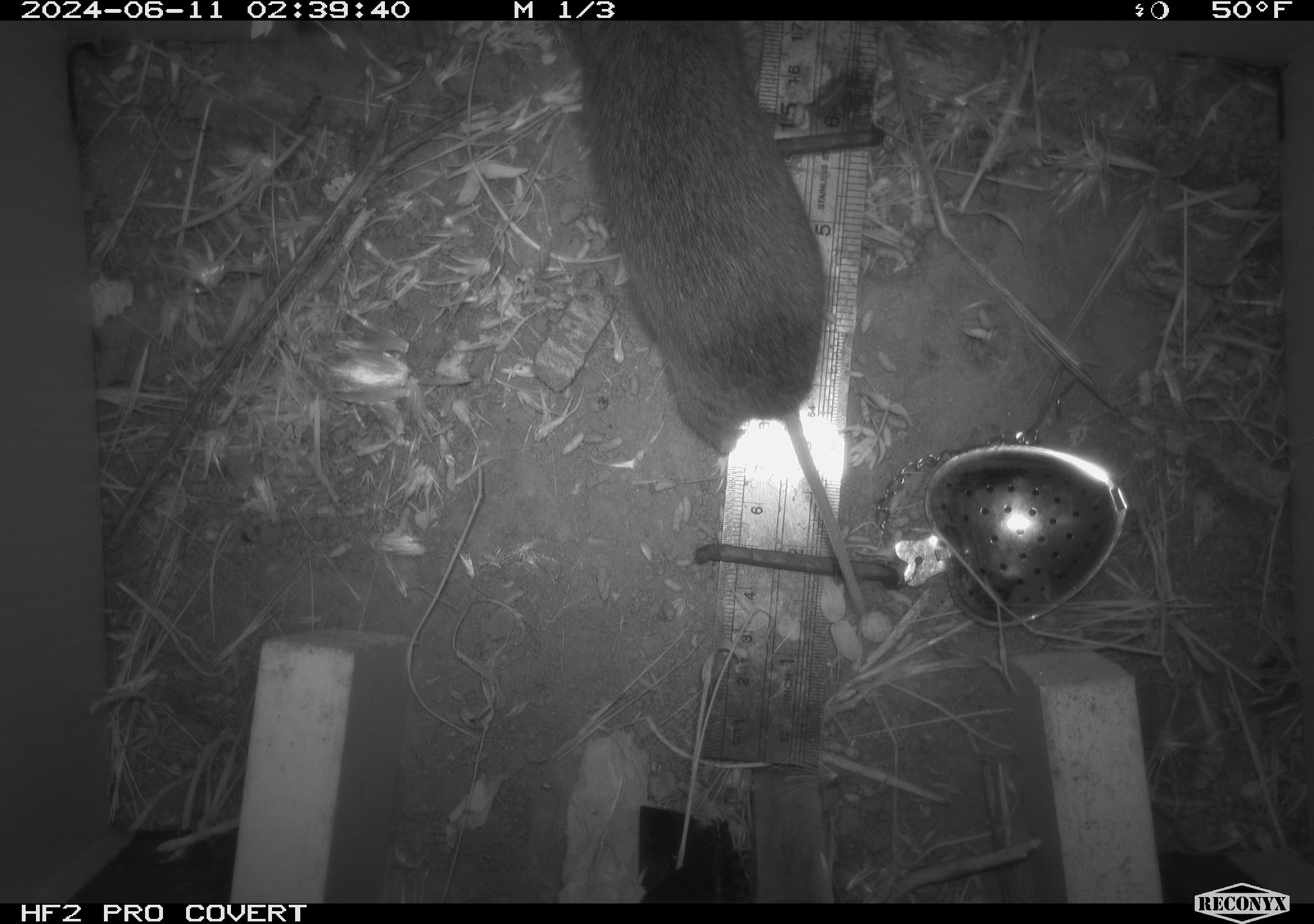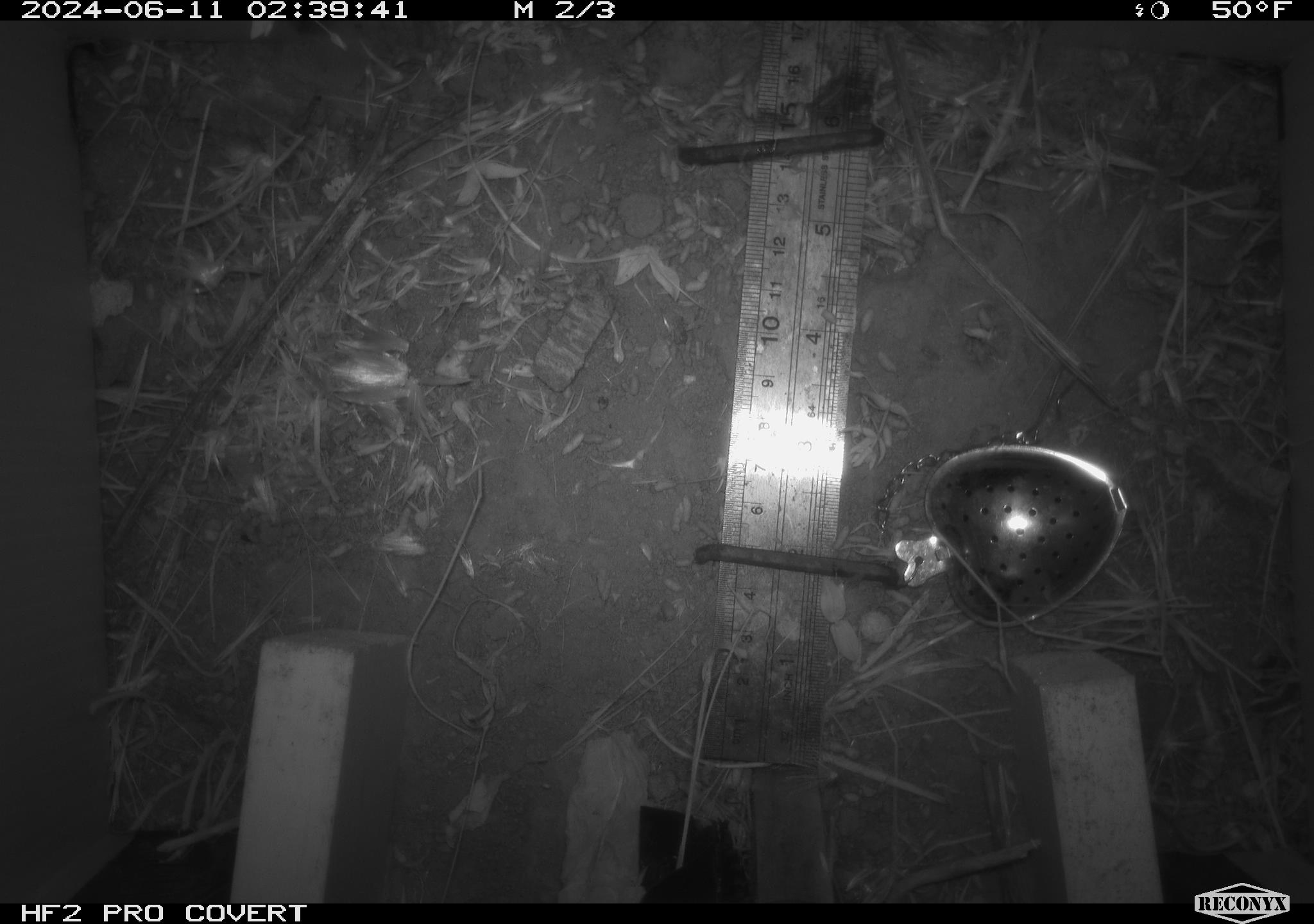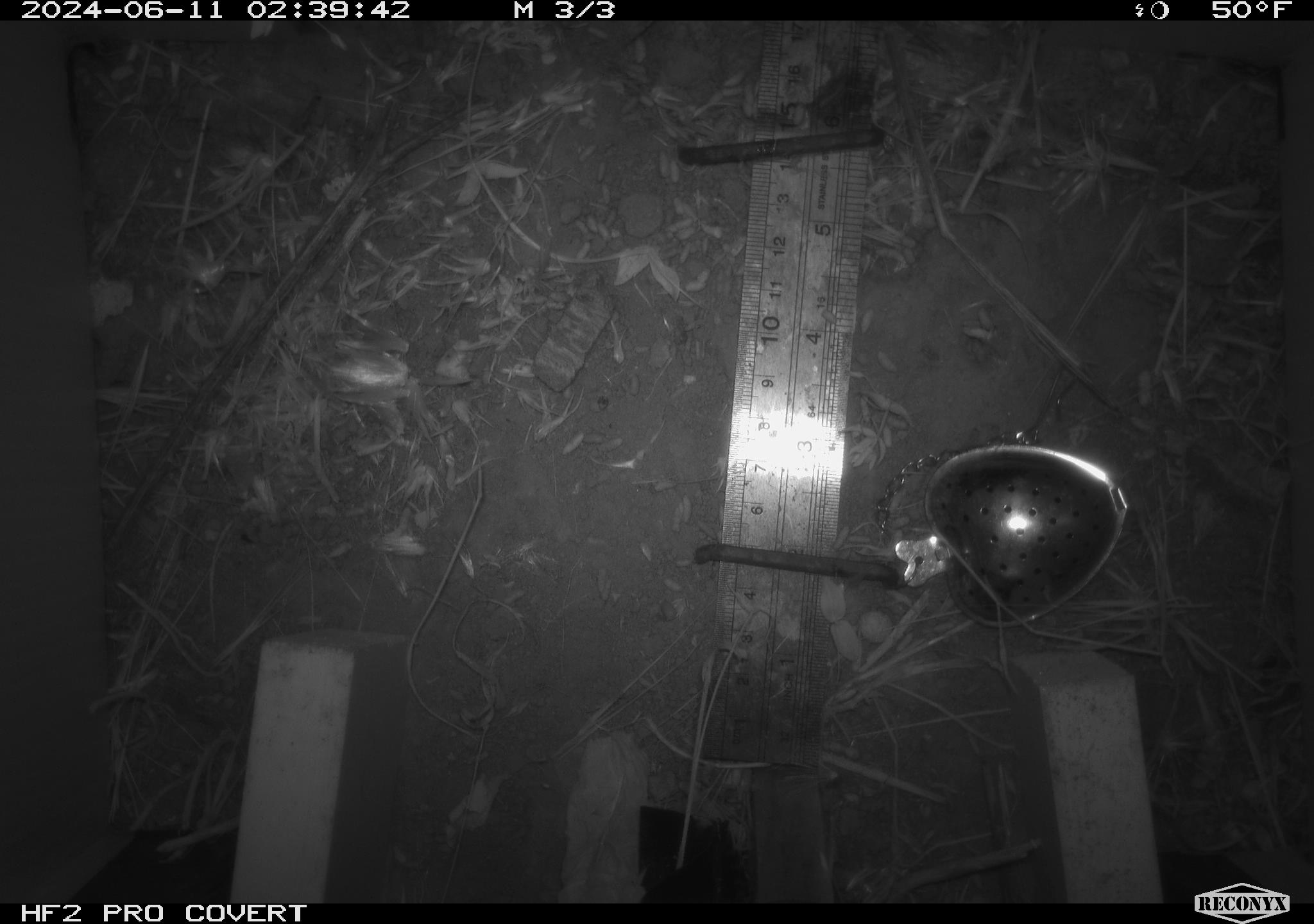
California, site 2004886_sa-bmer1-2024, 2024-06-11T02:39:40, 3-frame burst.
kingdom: Animalia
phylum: Chordata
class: Mammalia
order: Rodentia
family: Cricetidae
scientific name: Arvicolinae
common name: voles, lemmings, and muskrats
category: arvicolinae subfamily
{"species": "arvicolinae subfamily (voles, lemmings, and muskrats) (Arvicolinae)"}